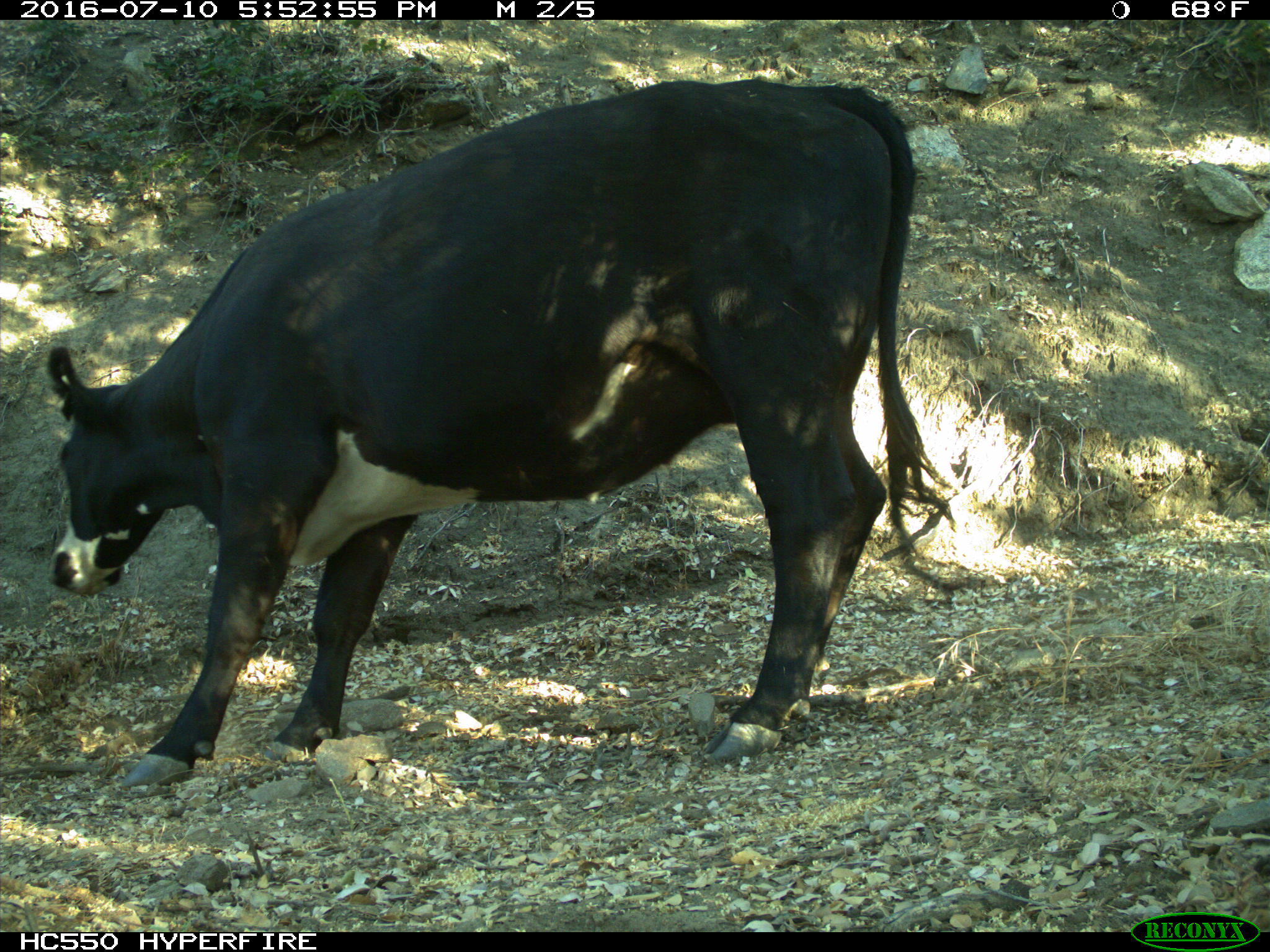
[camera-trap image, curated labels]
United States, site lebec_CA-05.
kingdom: Animalia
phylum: Chordata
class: Mammalia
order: Artiodactyla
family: Bovidae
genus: Bos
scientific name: Bos taurus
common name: domestic cow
Bos taurus (domestic cow).